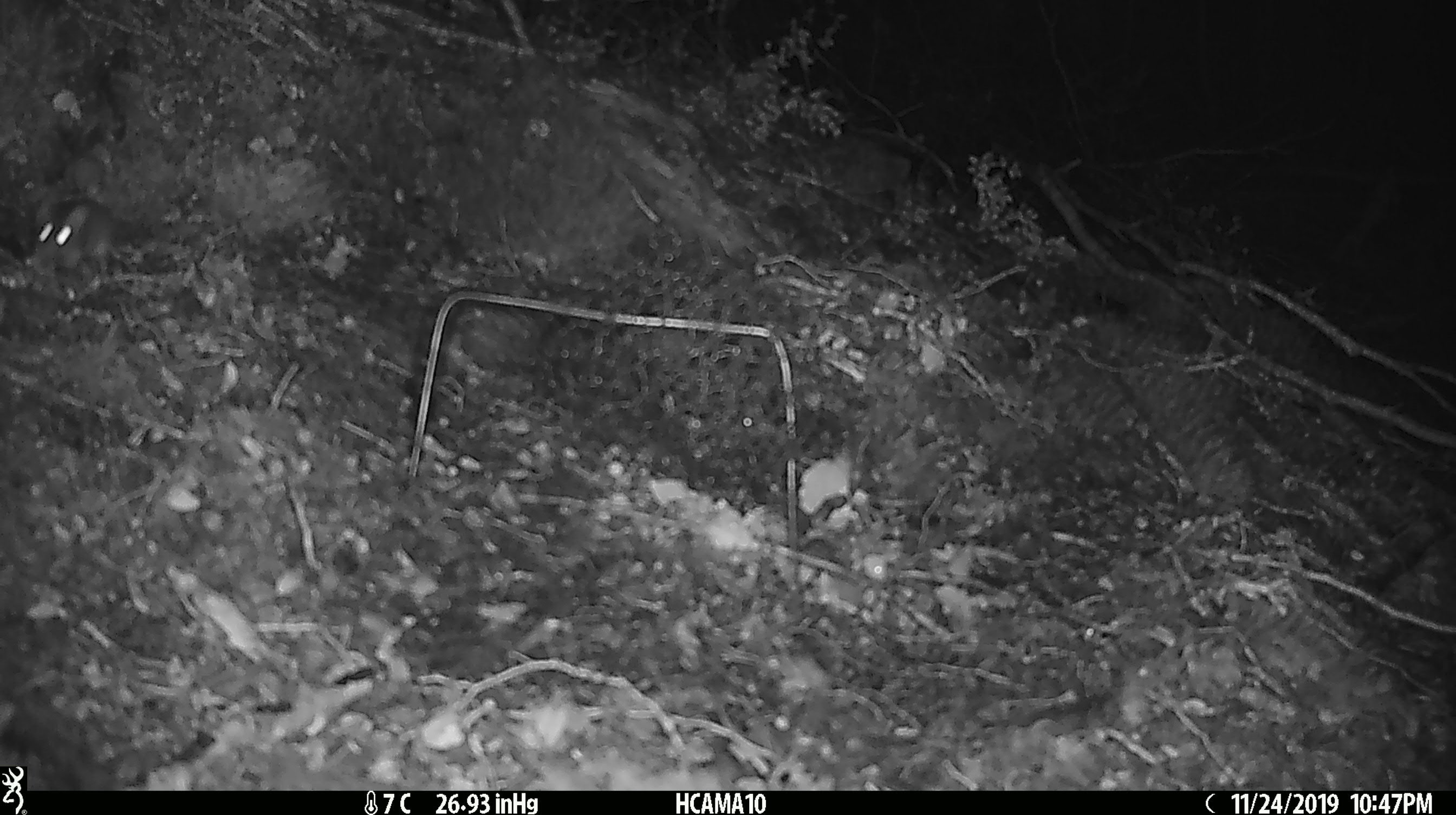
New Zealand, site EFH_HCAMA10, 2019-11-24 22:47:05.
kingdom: Animalia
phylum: Chordata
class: Mammalia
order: Rodentia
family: Muridae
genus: Mus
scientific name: Mus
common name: mouse